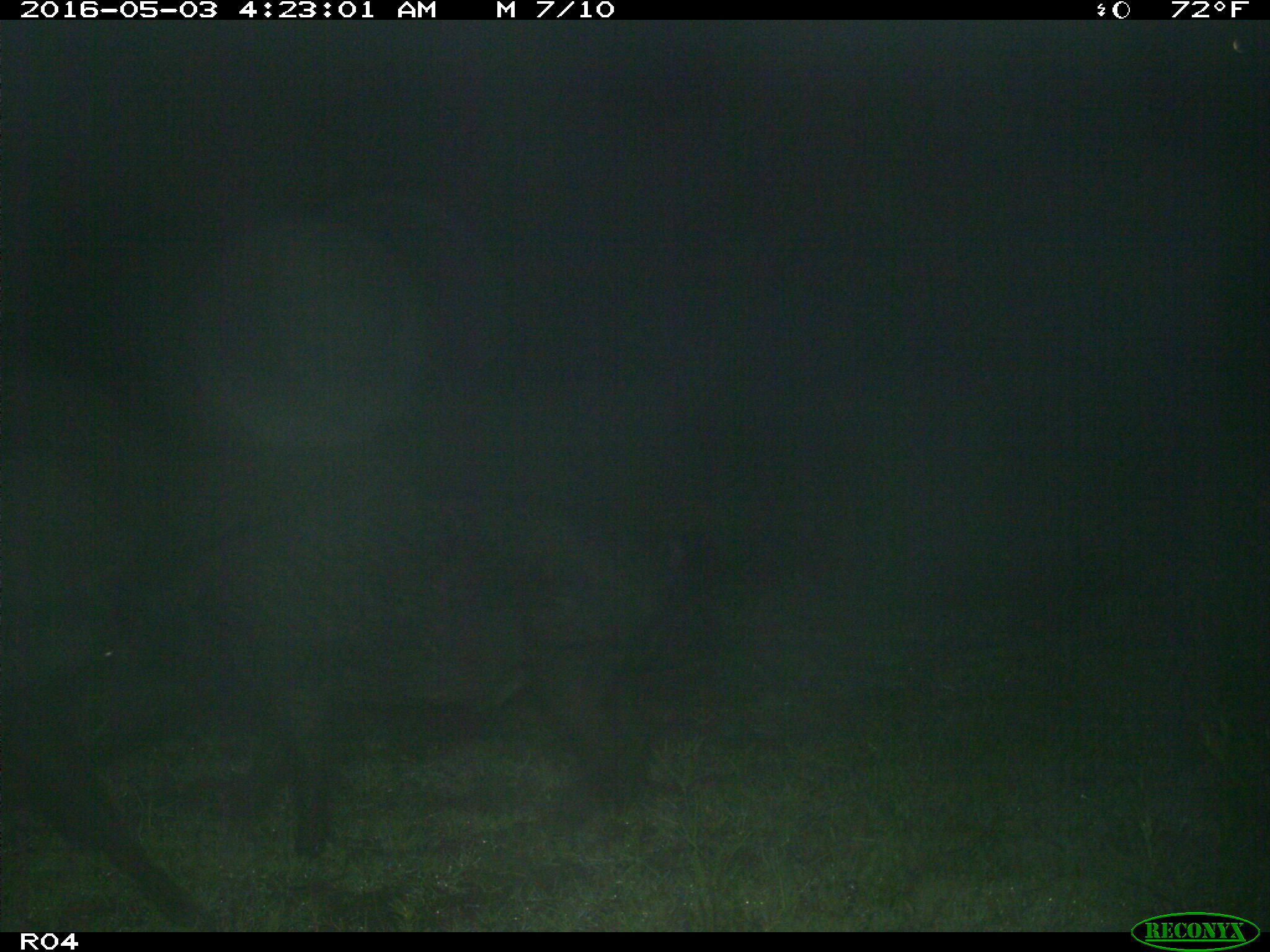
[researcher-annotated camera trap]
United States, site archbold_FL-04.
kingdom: Animalia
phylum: Chordata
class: Mammalia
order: Artiodactyla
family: Suidae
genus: Sus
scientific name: Sus scrofa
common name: wild boar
Sus scrofa (wild boar).